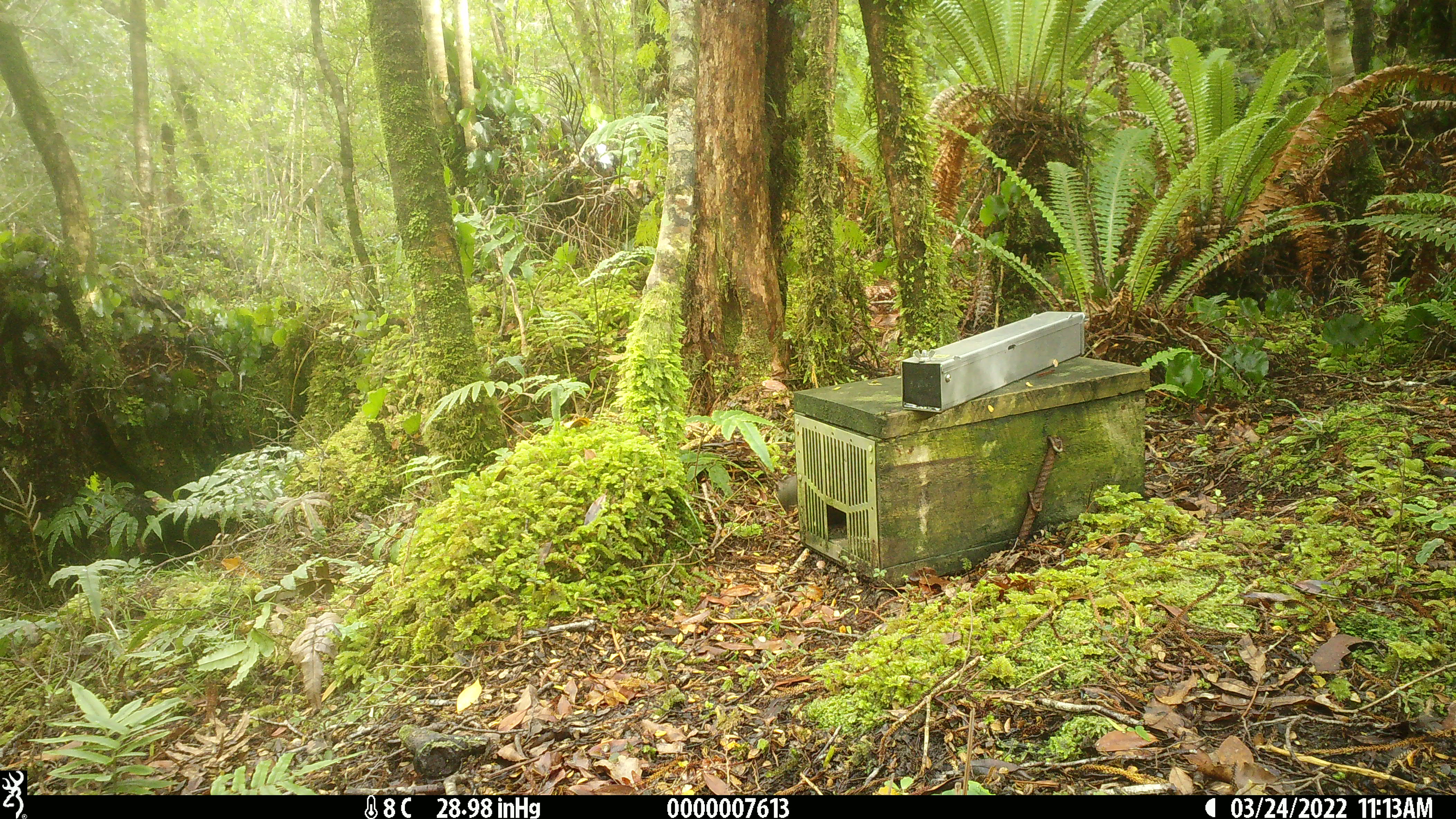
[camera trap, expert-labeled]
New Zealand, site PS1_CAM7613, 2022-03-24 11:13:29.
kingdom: Animalia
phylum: Chordata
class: Aves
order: Passeriformes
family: Petroicidae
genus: Petroica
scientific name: Petroica macrocephala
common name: tomtit